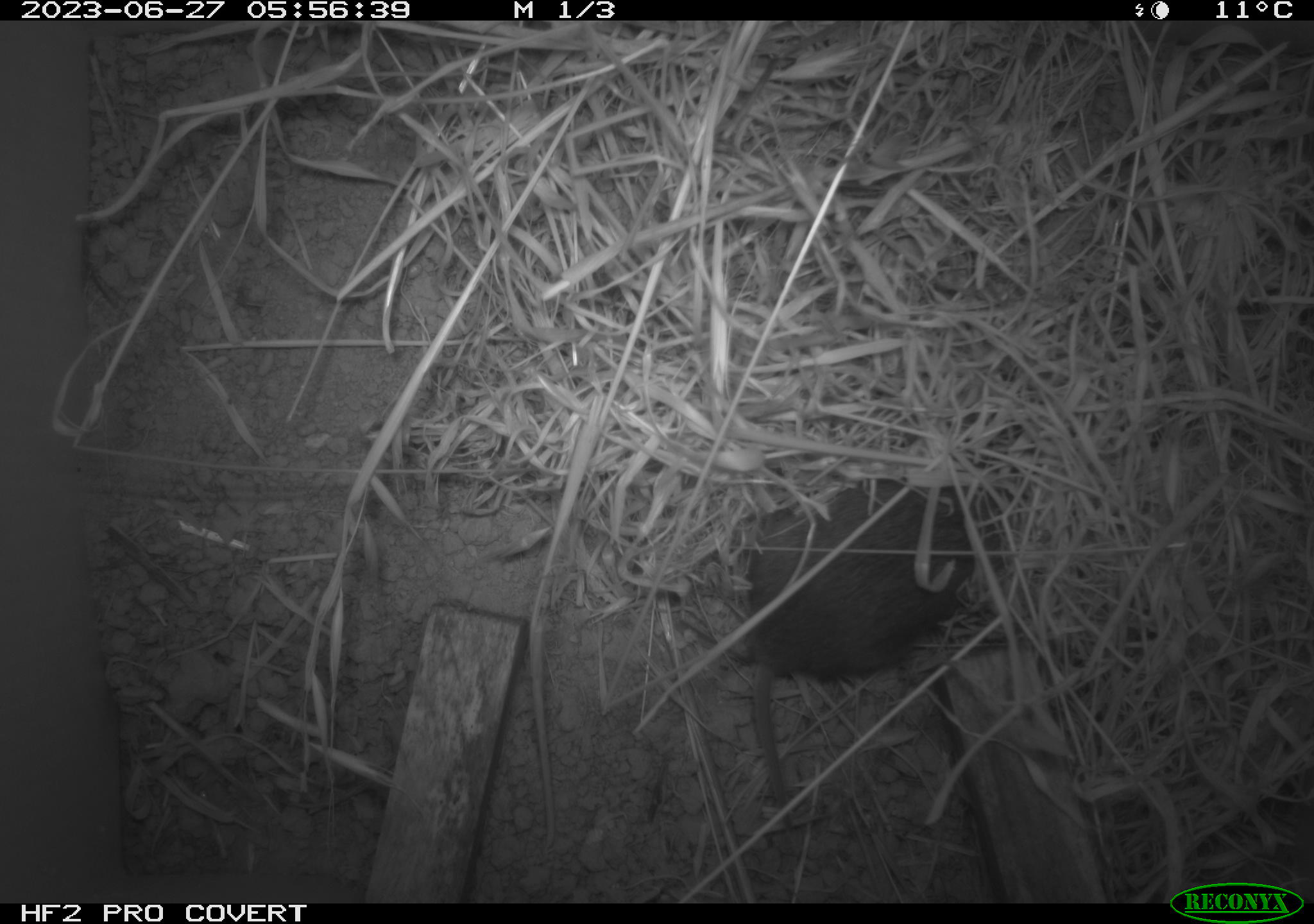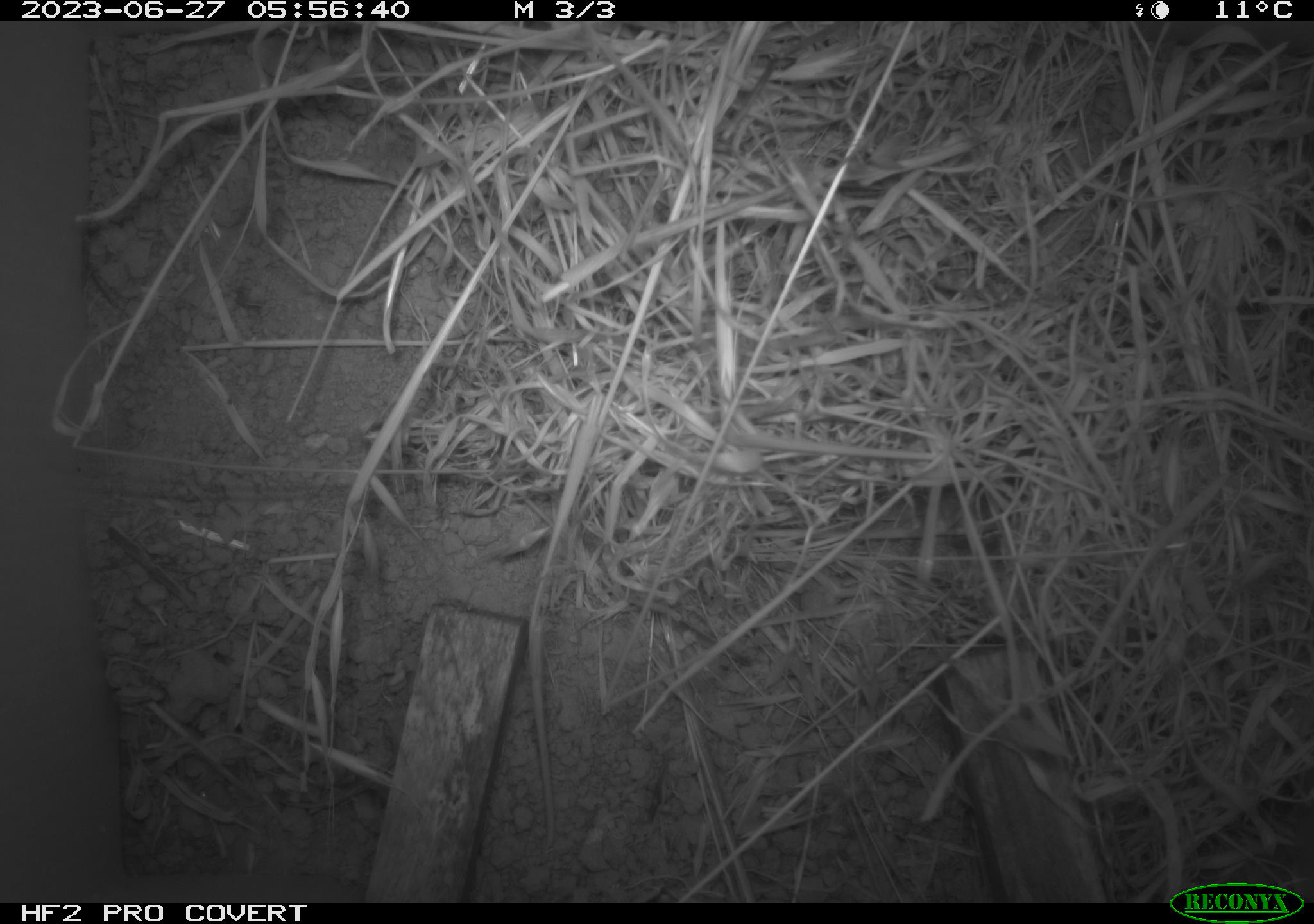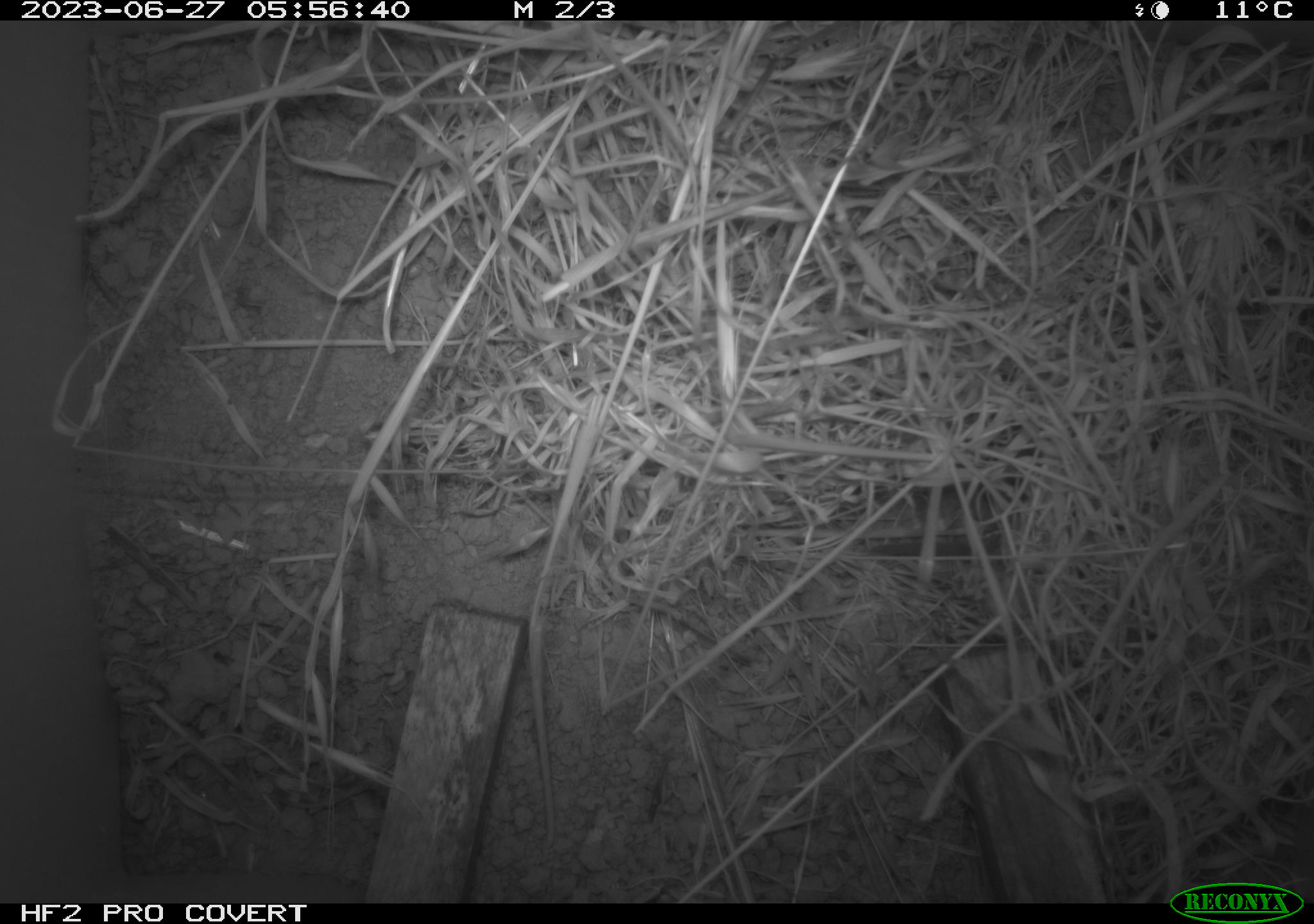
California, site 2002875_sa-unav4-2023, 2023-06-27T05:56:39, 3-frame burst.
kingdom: Animalia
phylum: Chordata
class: Mammalia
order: Rodentia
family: Cricetidae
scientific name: Arvicolinae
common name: voles, lemmings, and muskrats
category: arvicolinae subfamily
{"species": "arvicolinae subfamily (voles, lemmings, and muskrats) (Arvicolinae)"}